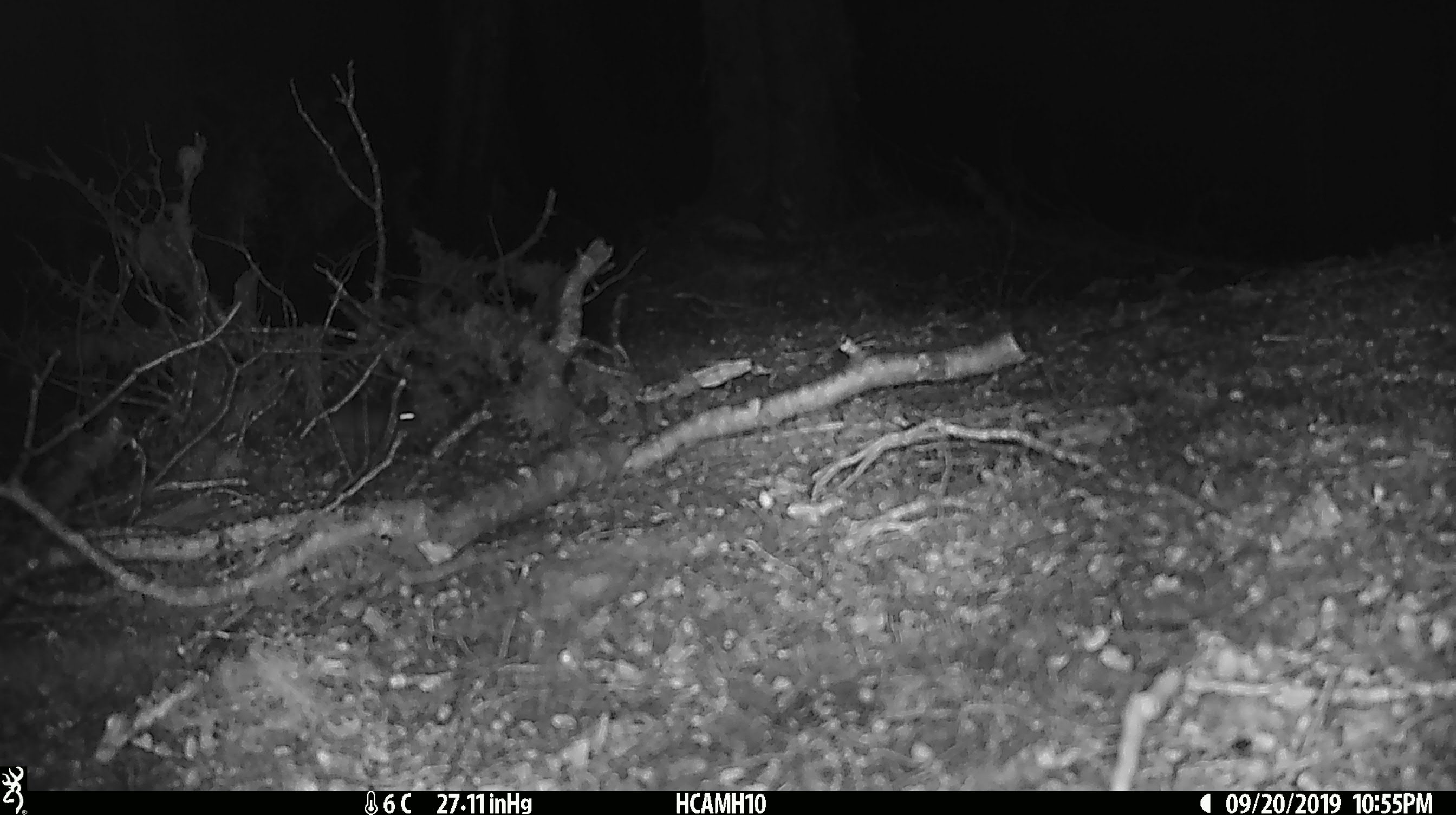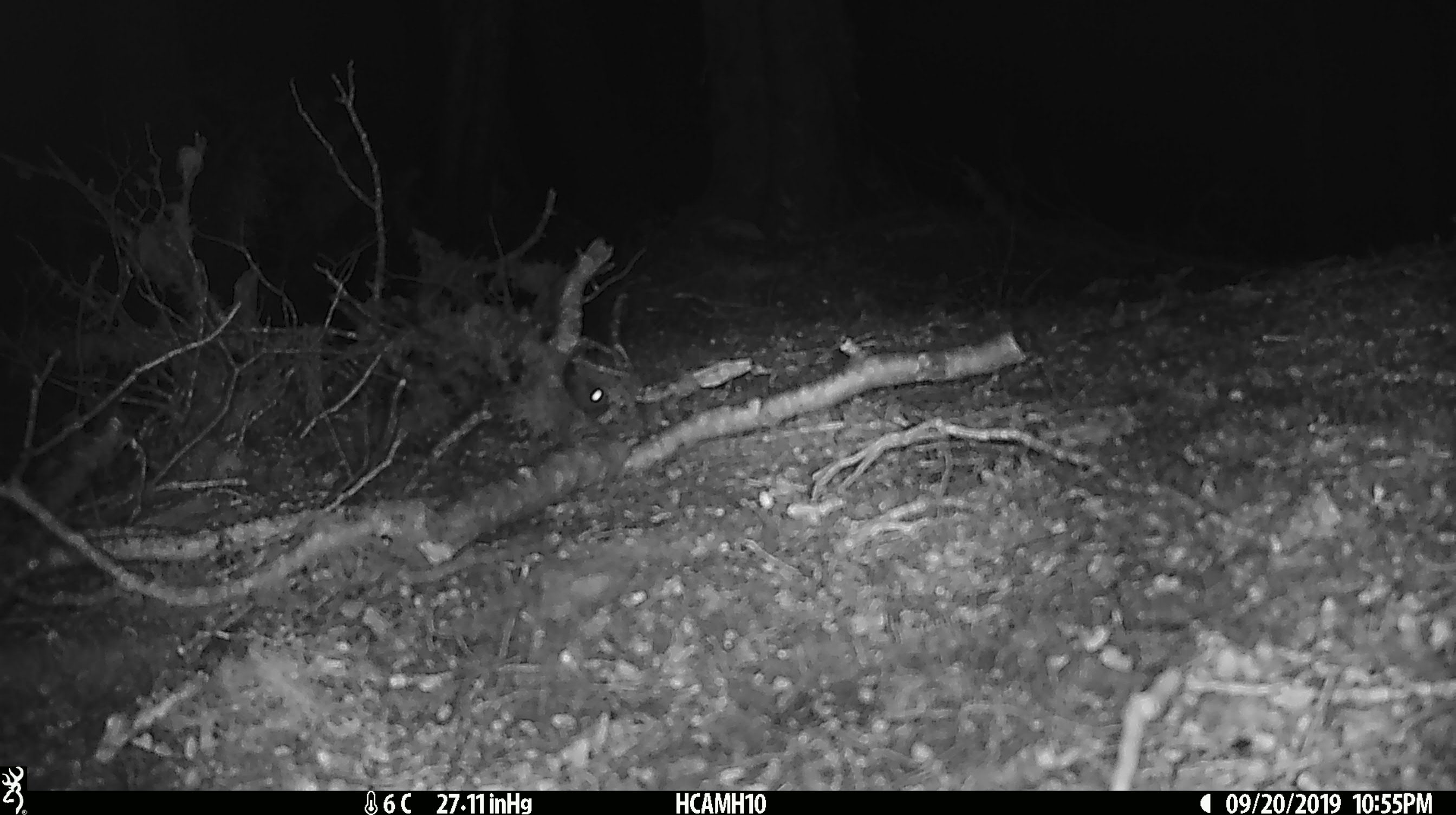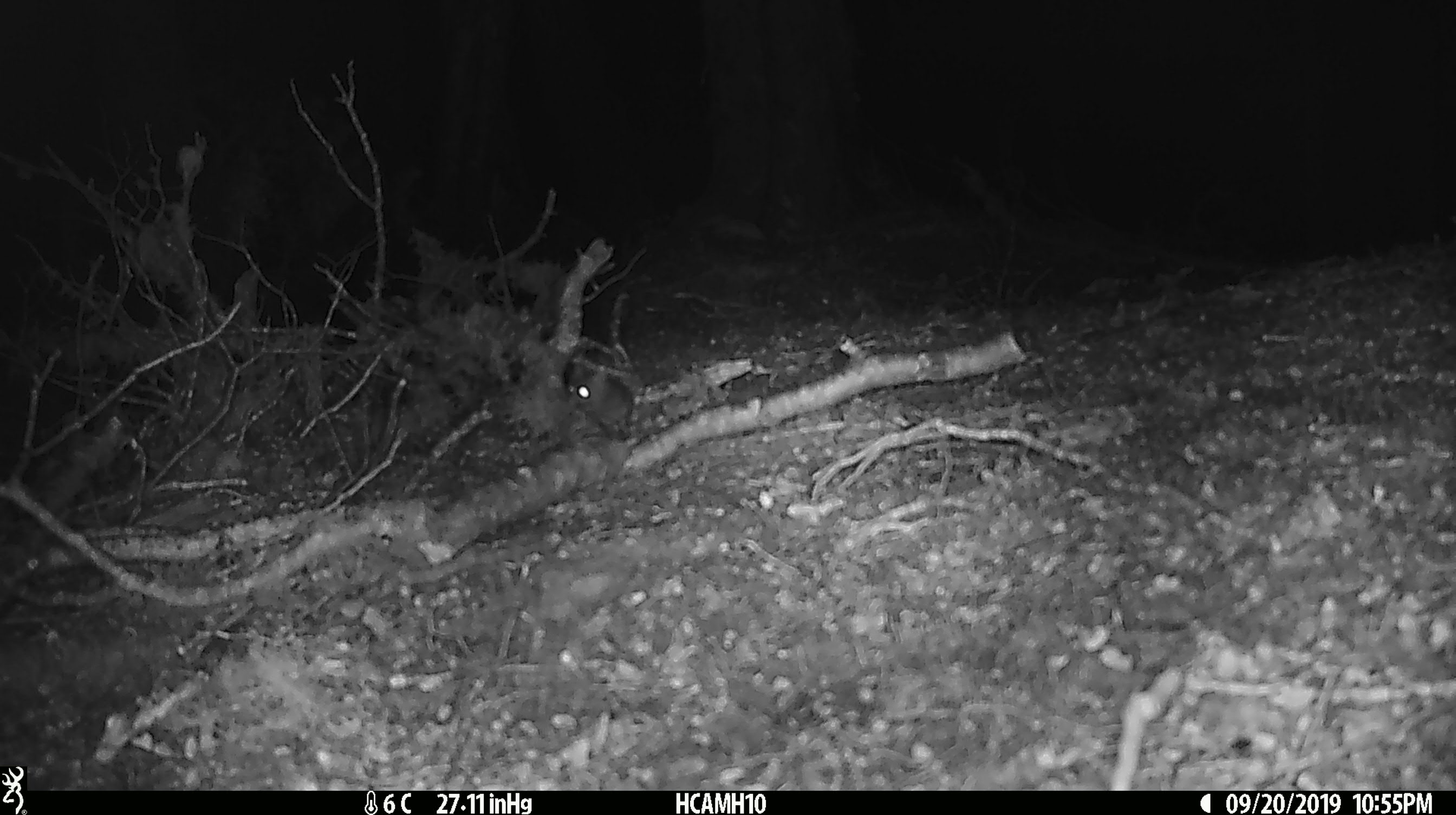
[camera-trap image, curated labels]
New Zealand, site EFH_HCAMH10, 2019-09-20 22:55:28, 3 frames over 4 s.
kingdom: Animalia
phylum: Chordata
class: Mammalia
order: Rodentia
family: Muridae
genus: Mus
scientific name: Mus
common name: mouse